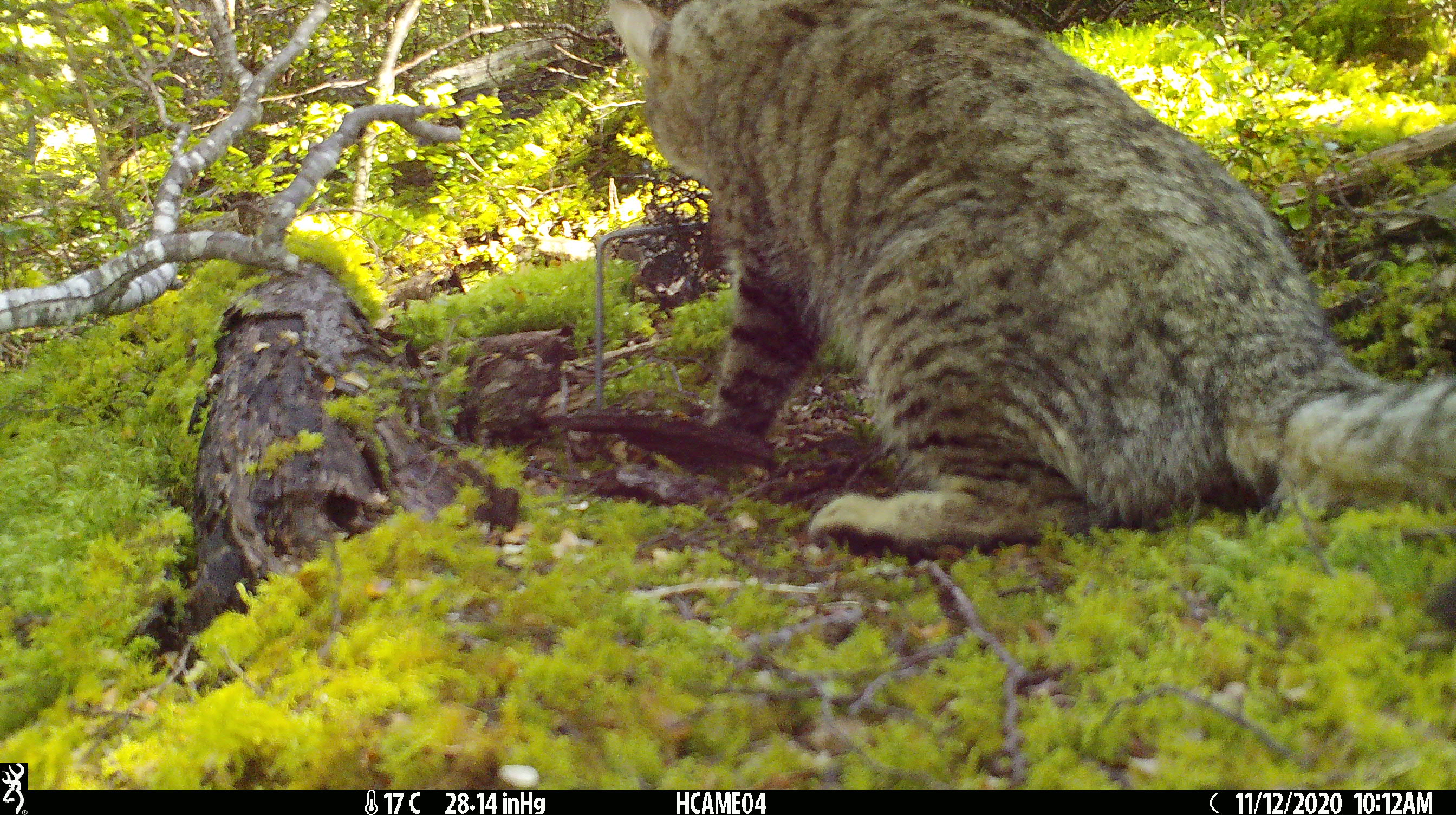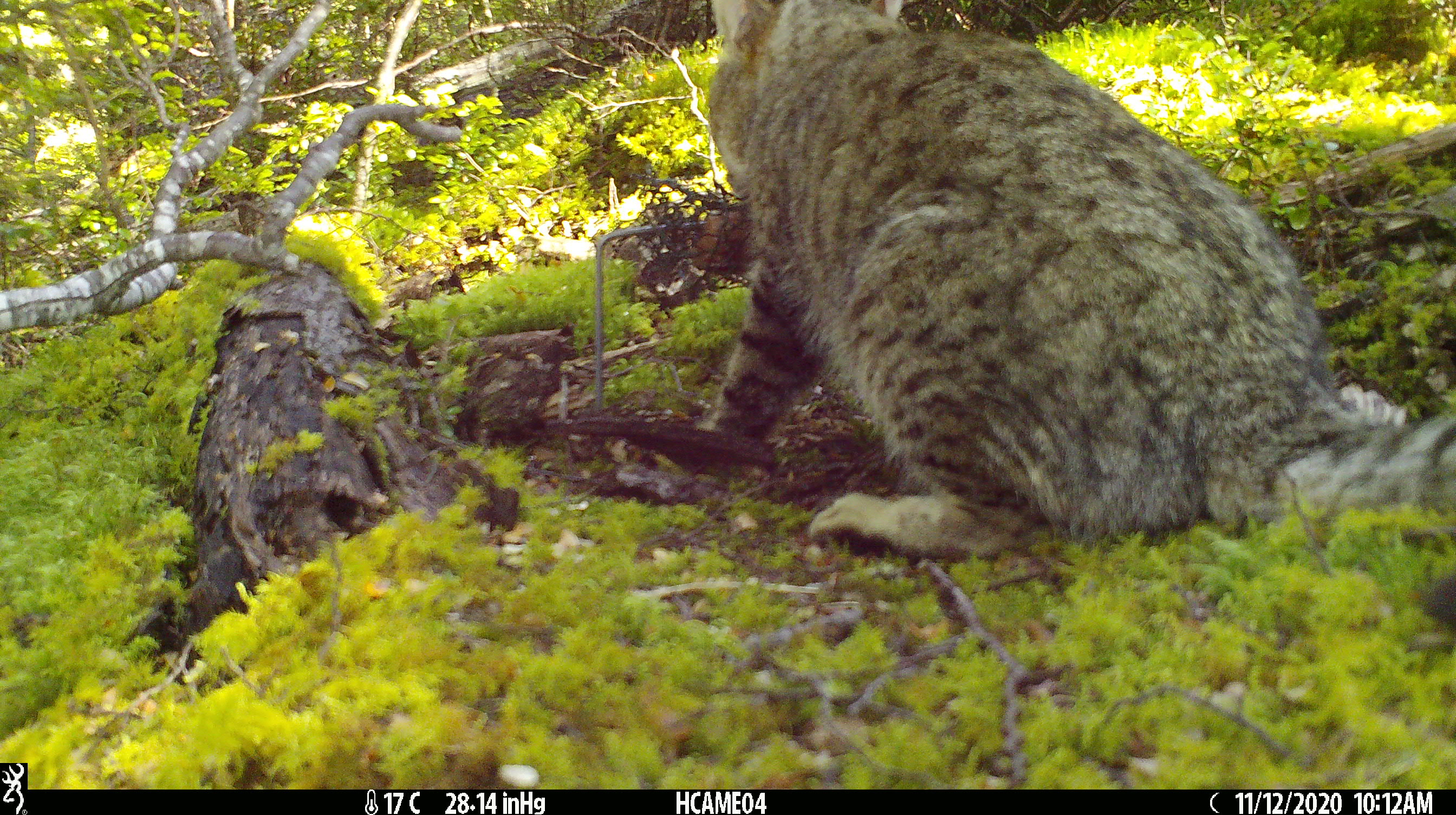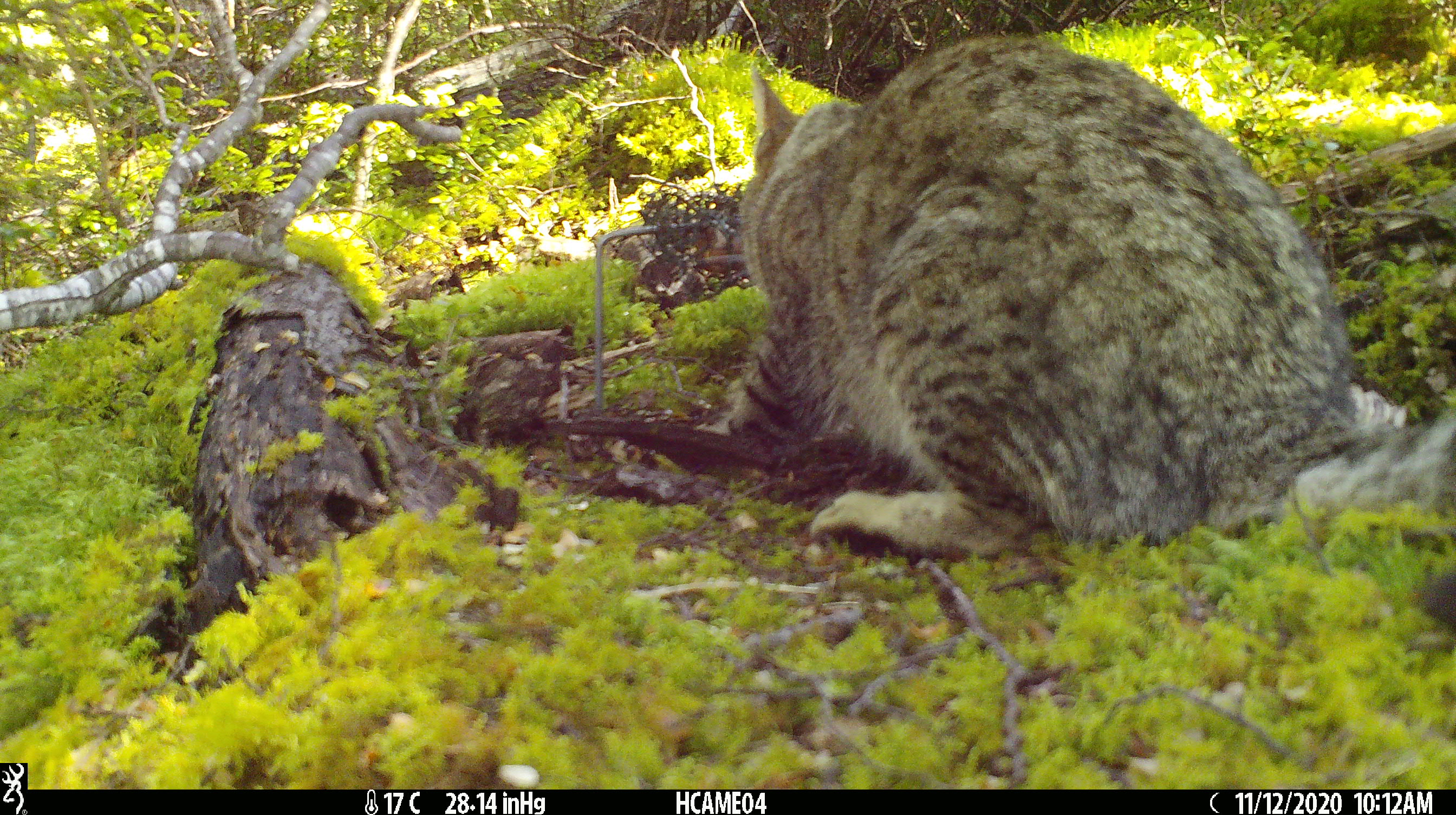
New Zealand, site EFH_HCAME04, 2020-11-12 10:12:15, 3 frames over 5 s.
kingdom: Animalia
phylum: Chordata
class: Mammalia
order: Carnivora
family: Felidae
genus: Felis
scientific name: Felis catus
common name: domestic cat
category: cat